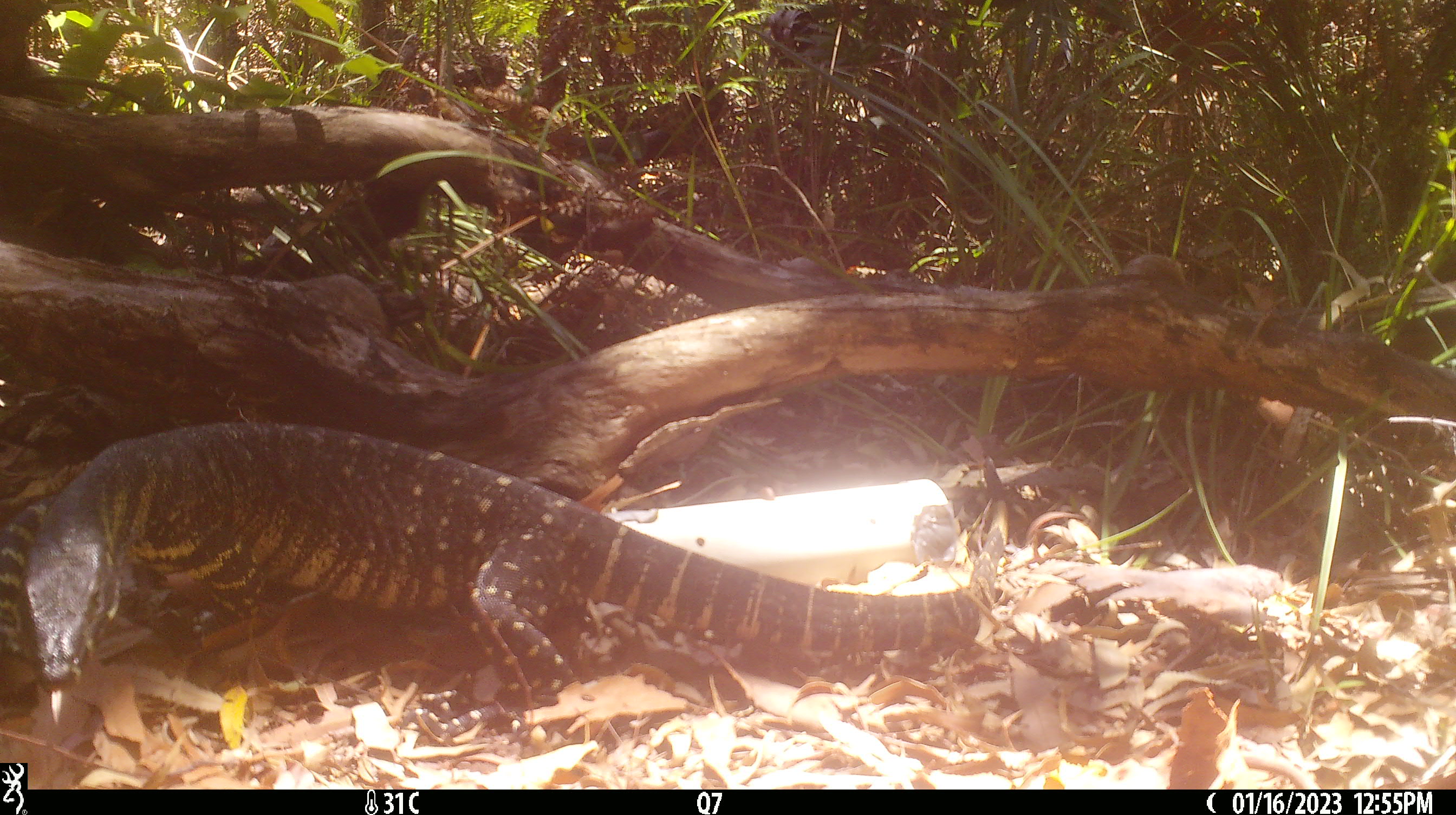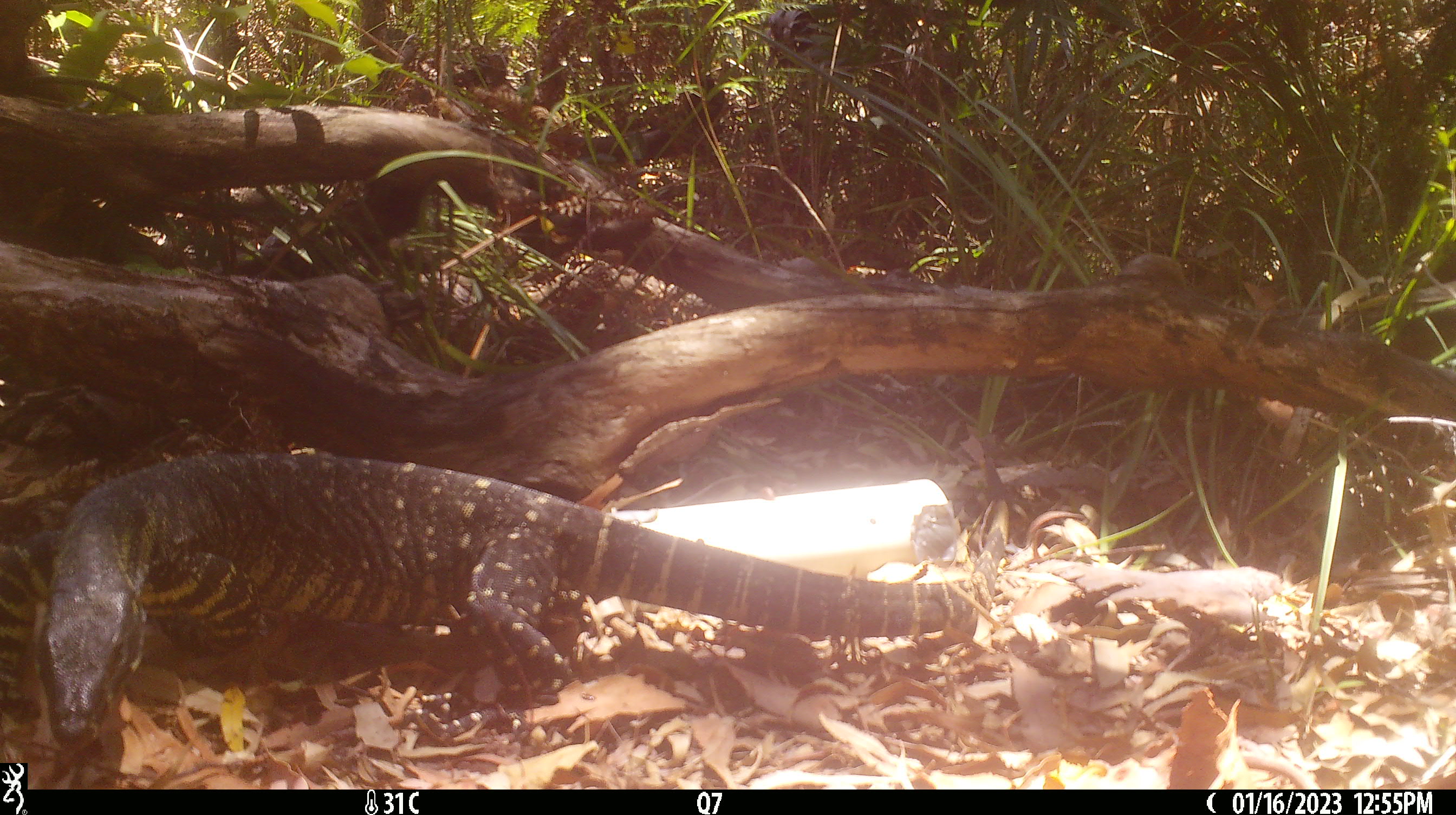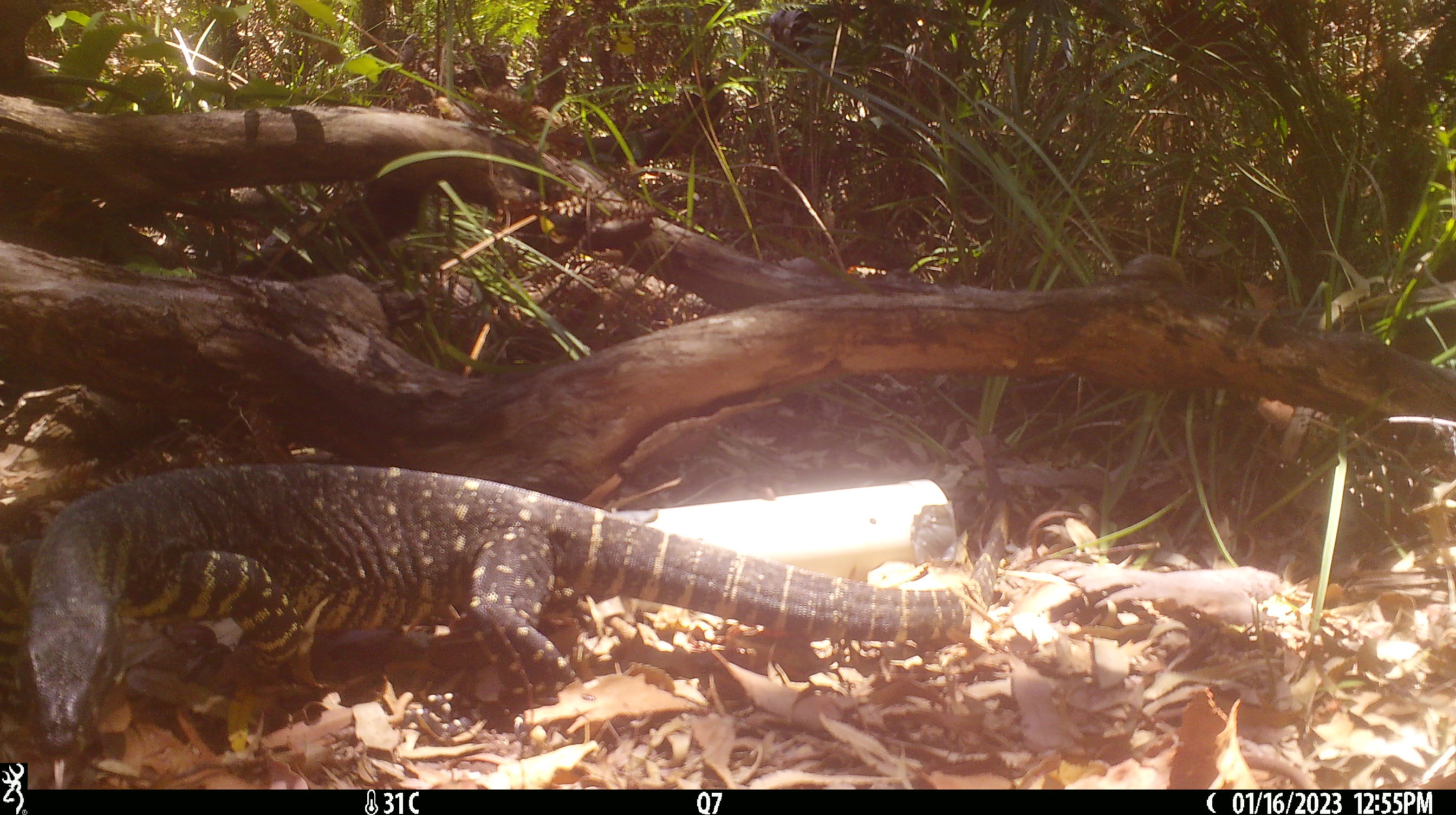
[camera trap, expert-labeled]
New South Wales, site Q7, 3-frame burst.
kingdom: Animalia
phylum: Chordata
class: Reptilia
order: Squamata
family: Varanidae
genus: Varanus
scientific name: Varanus varius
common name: lace monitor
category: goanna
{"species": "goanna (lace monitor) (Varanus varius)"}